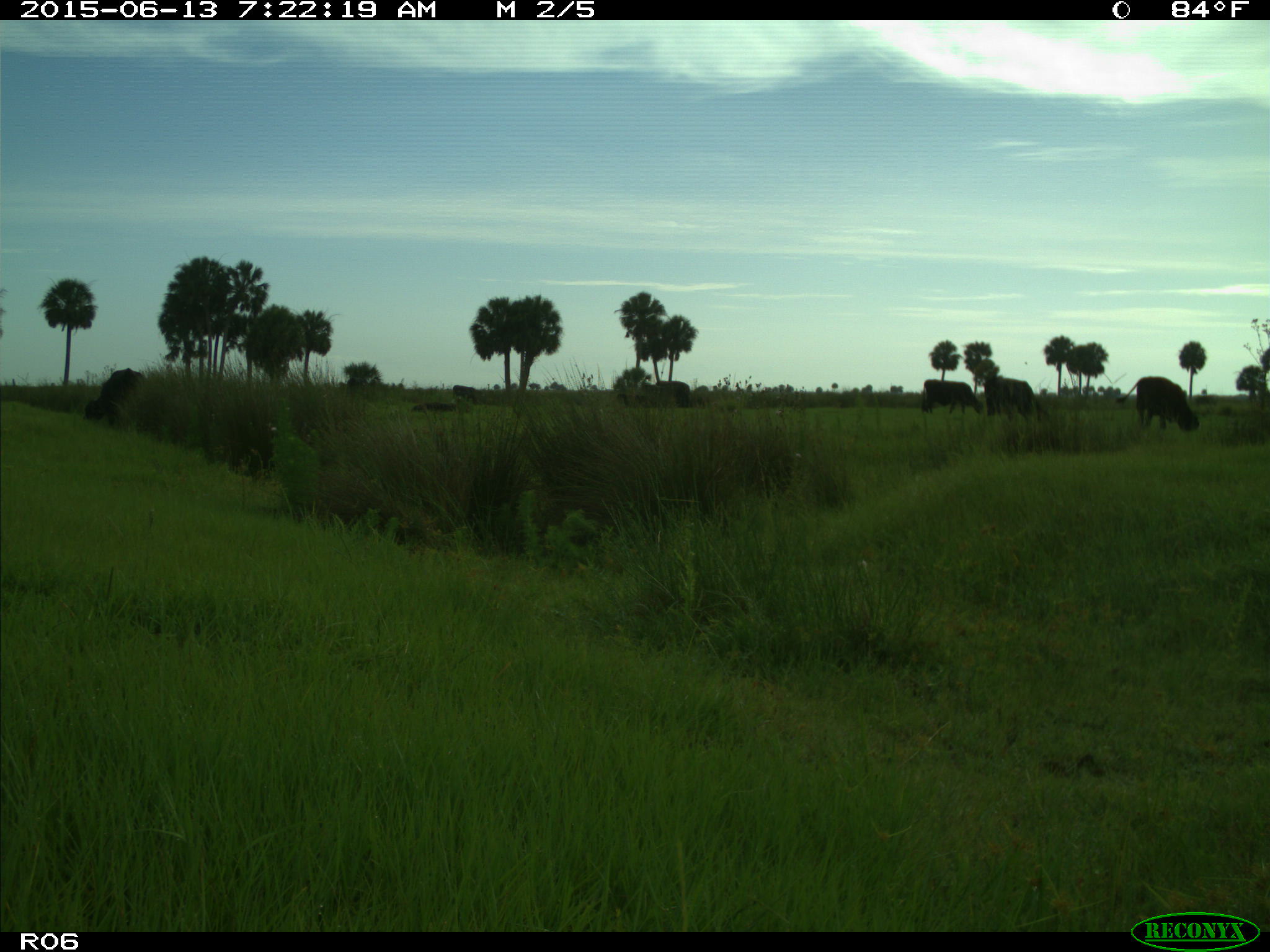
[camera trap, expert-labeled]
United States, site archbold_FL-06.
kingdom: Animalia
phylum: Chordata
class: Mammalia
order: Artiodactyla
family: Bovidae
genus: Bos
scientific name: Bos taurus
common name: domestic cow